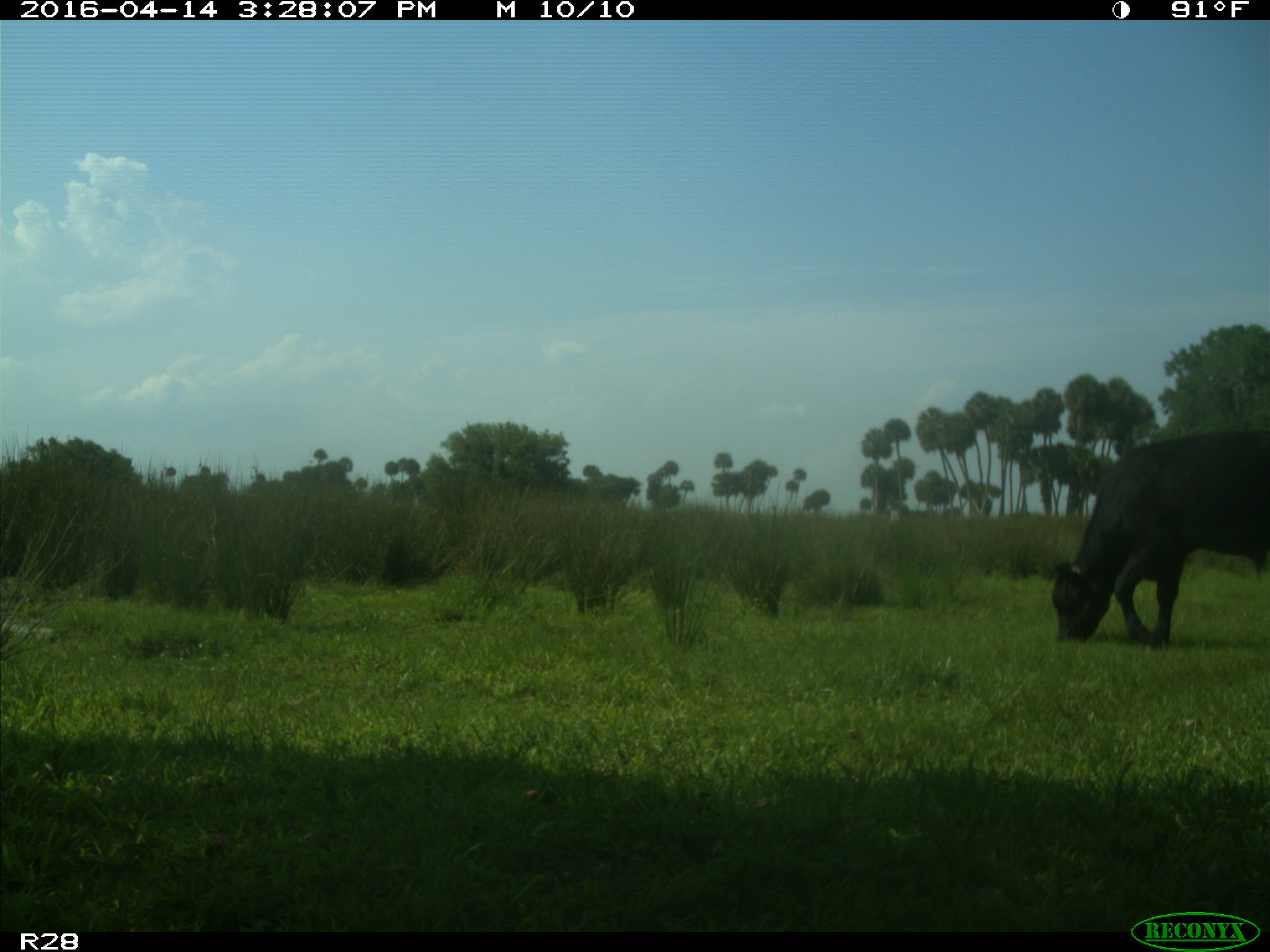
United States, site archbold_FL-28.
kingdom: Animalia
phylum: Chordata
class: Mammalia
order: Artiodactyla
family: Bovidae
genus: Bos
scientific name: Bos taurus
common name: domestic cow